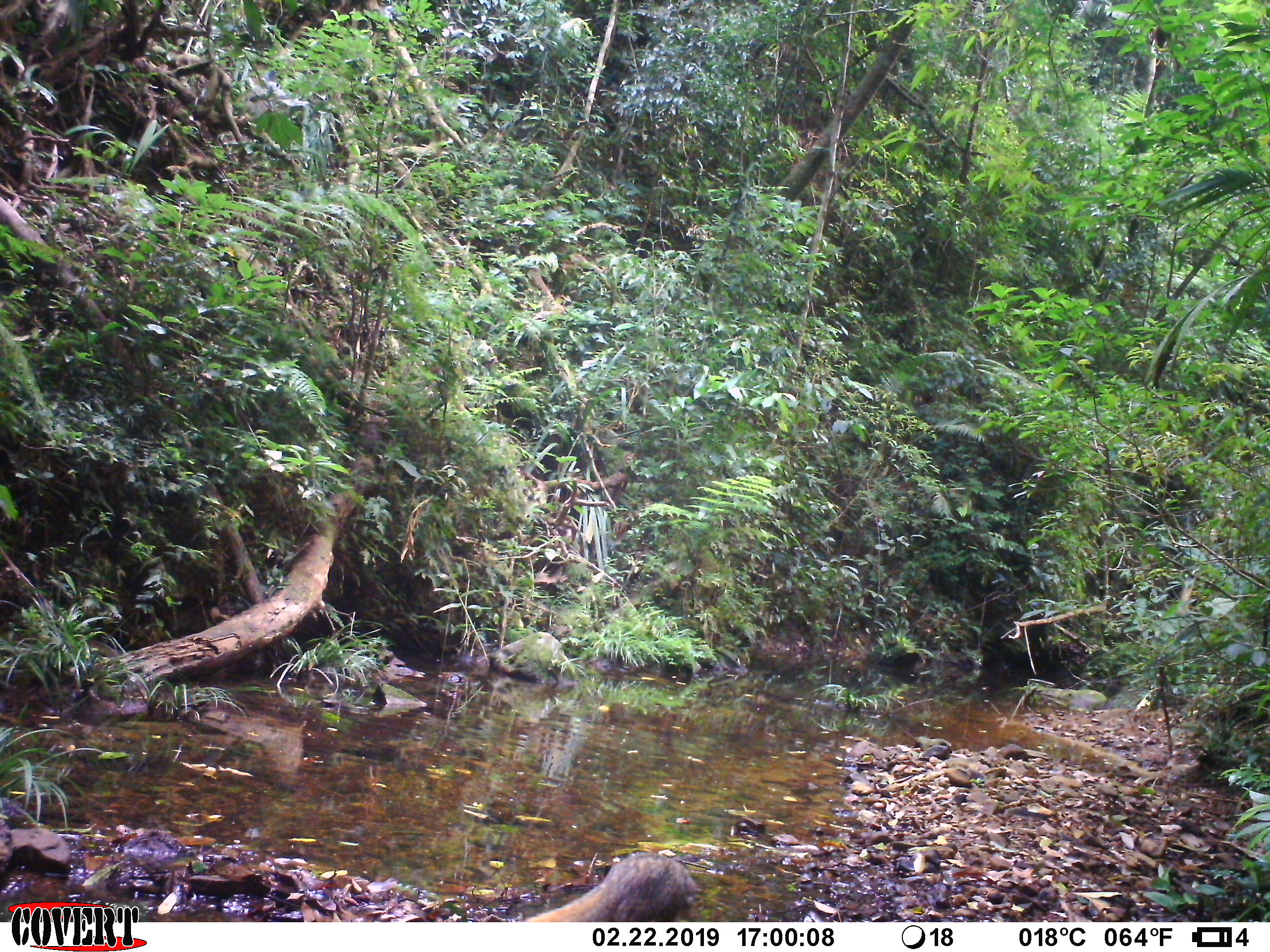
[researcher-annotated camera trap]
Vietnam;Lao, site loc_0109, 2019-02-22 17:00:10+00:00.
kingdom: Animalia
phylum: Chordata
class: Mammalia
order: Carnivora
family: Herpestidae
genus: Urva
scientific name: Urva urva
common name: crab-eating mongoose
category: crab eating mongoose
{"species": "crab eating mongoose (crab-eating mongoose) (Urva urva)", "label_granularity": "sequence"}